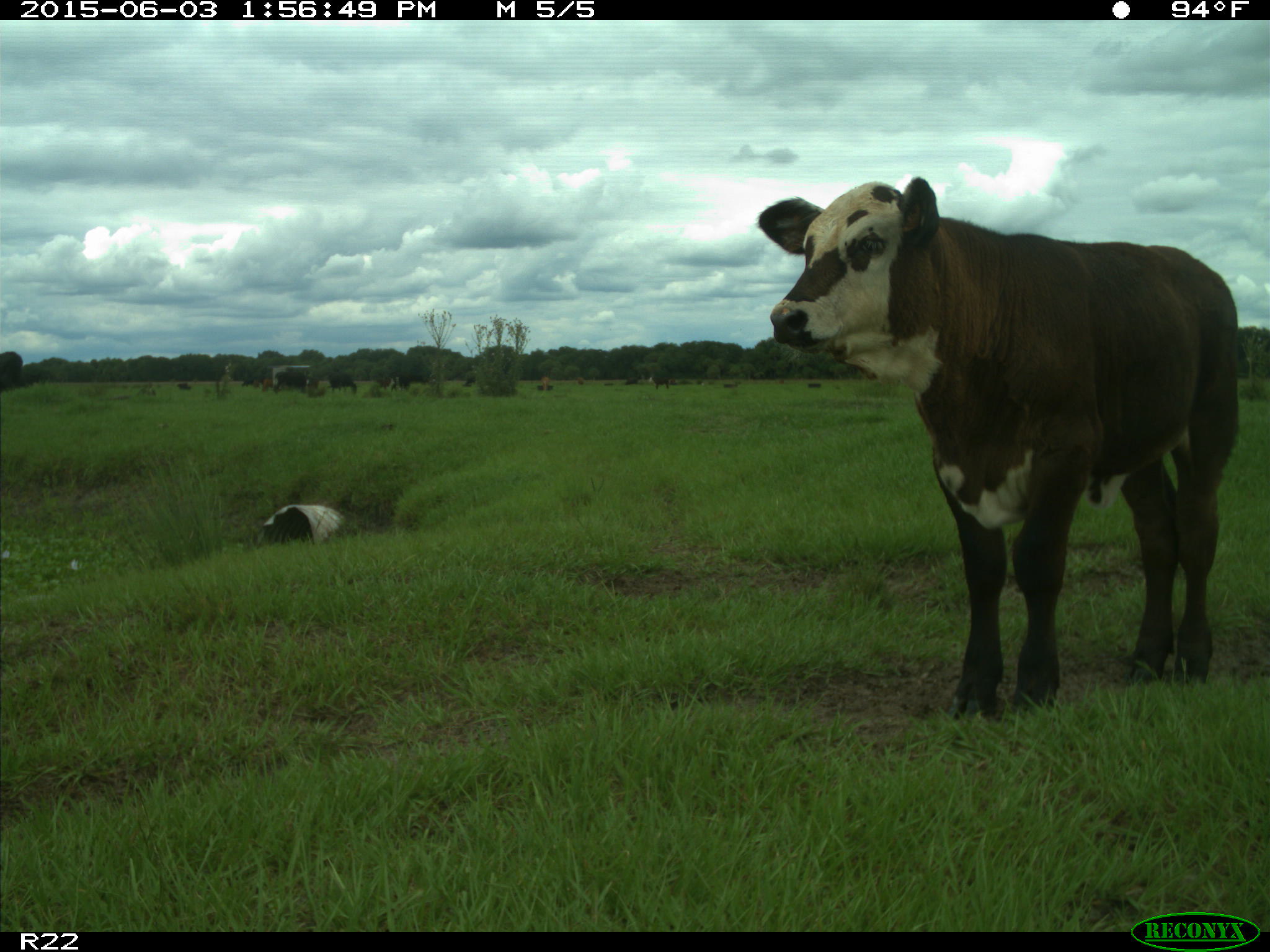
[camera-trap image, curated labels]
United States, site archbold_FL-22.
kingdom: Animalia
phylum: Chordata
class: Mammalia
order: Artiodactyla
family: Bovidae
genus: Bos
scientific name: Bos taurus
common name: domestic cow